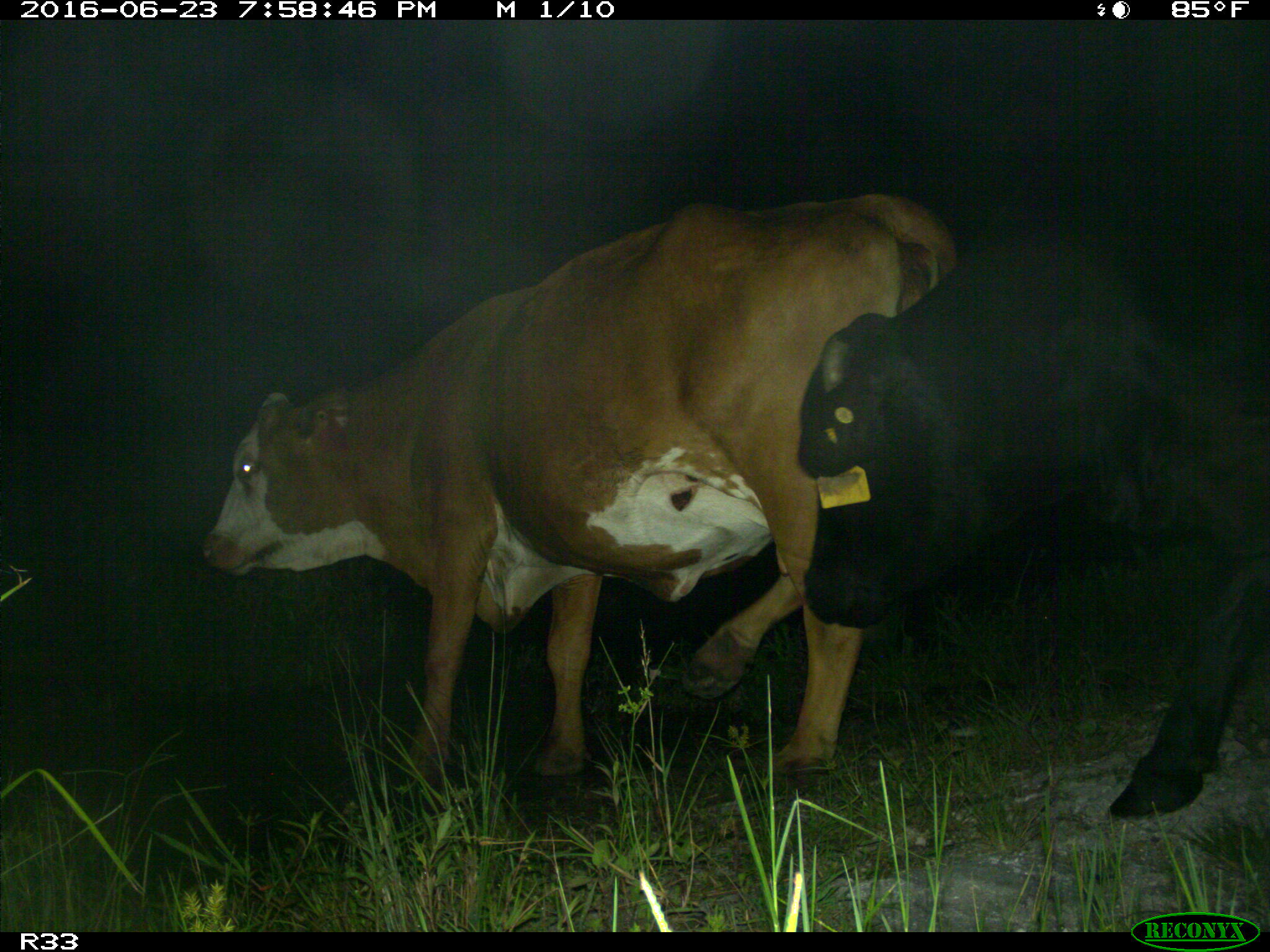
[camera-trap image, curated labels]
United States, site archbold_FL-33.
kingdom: Animalia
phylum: Chordata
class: Mammalia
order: Artiodactyla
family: Bovidae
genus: Bos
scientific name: Bos taurus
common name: domestic cow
Bos taurus (domestic cow).